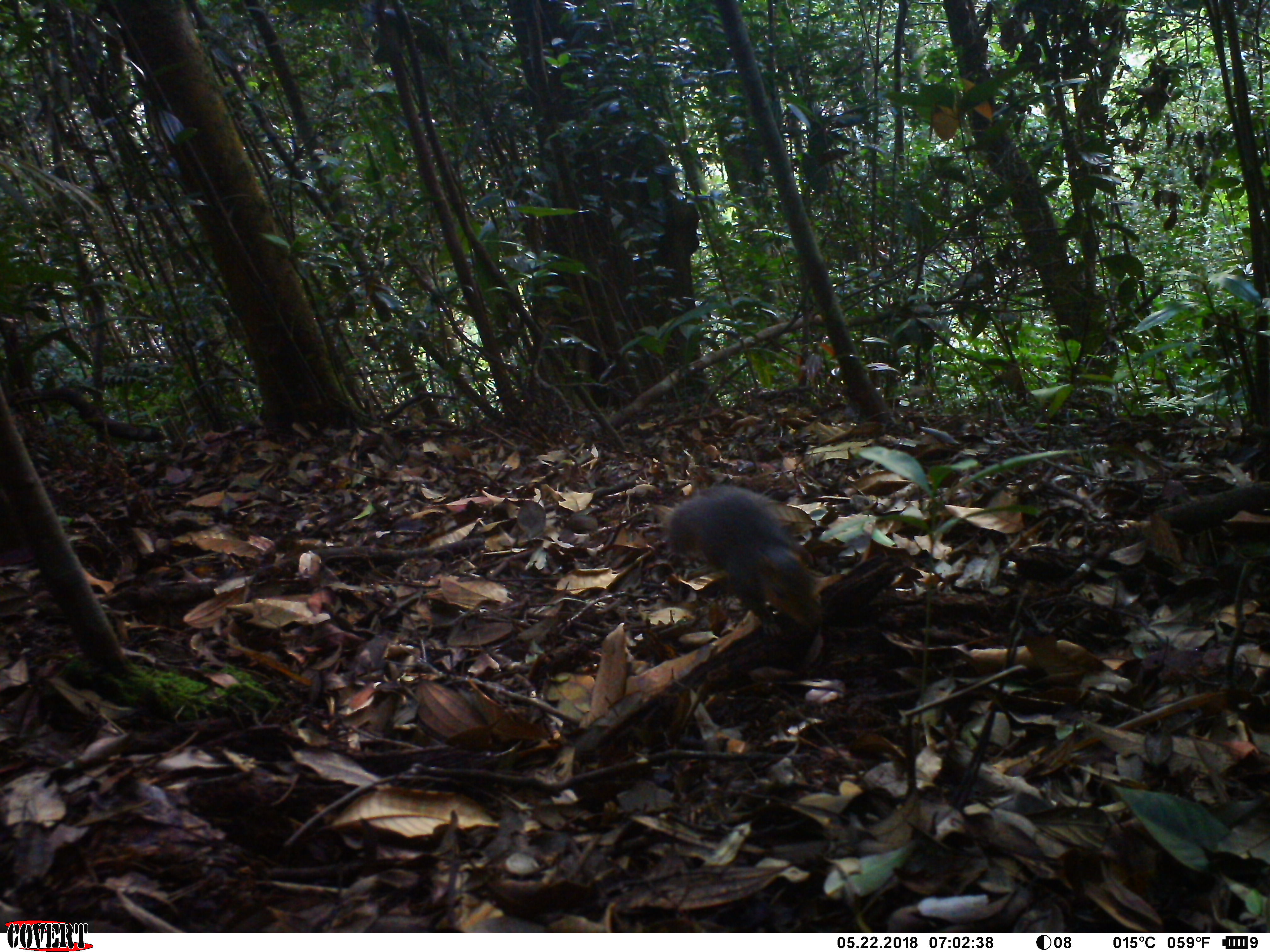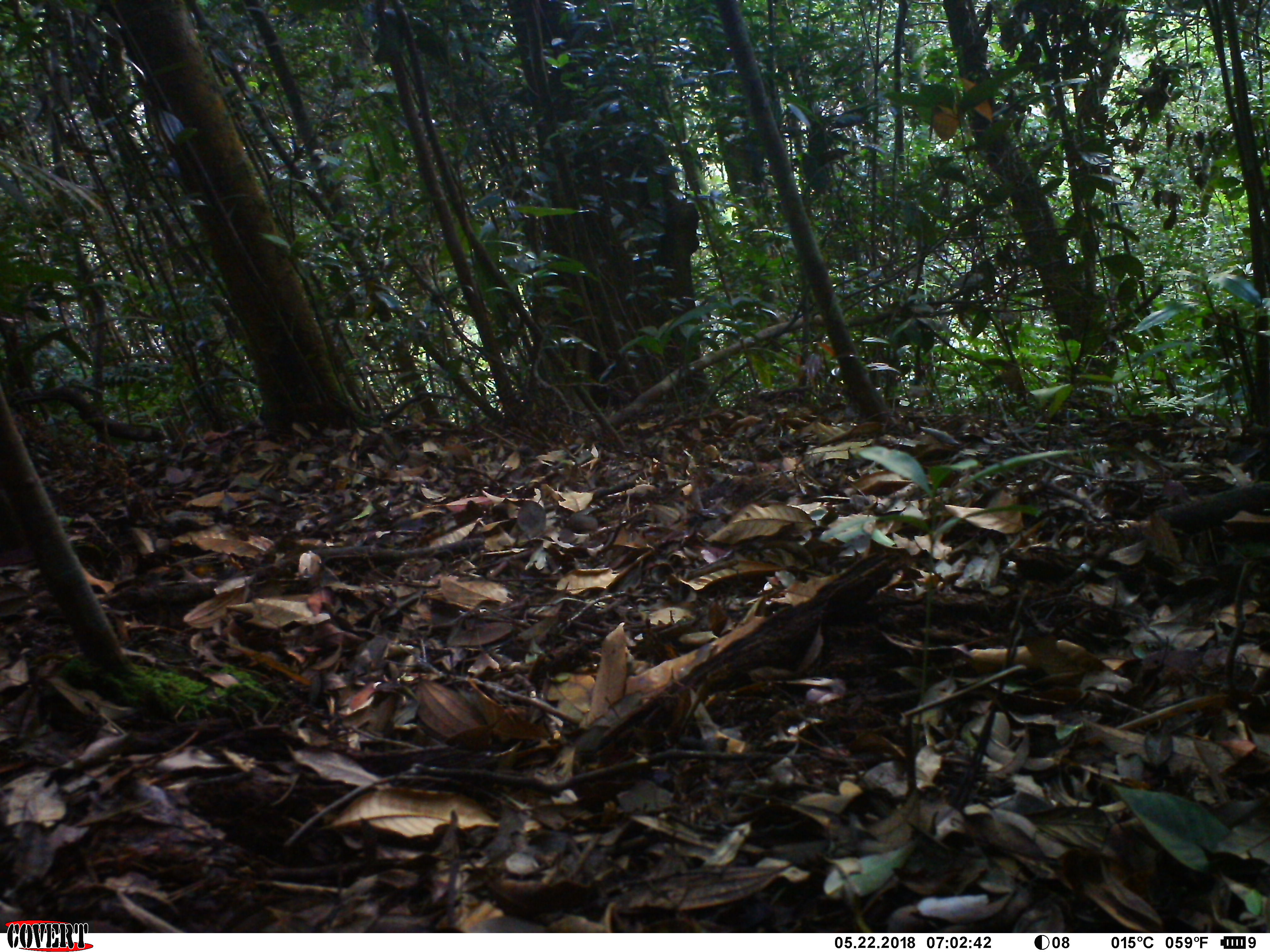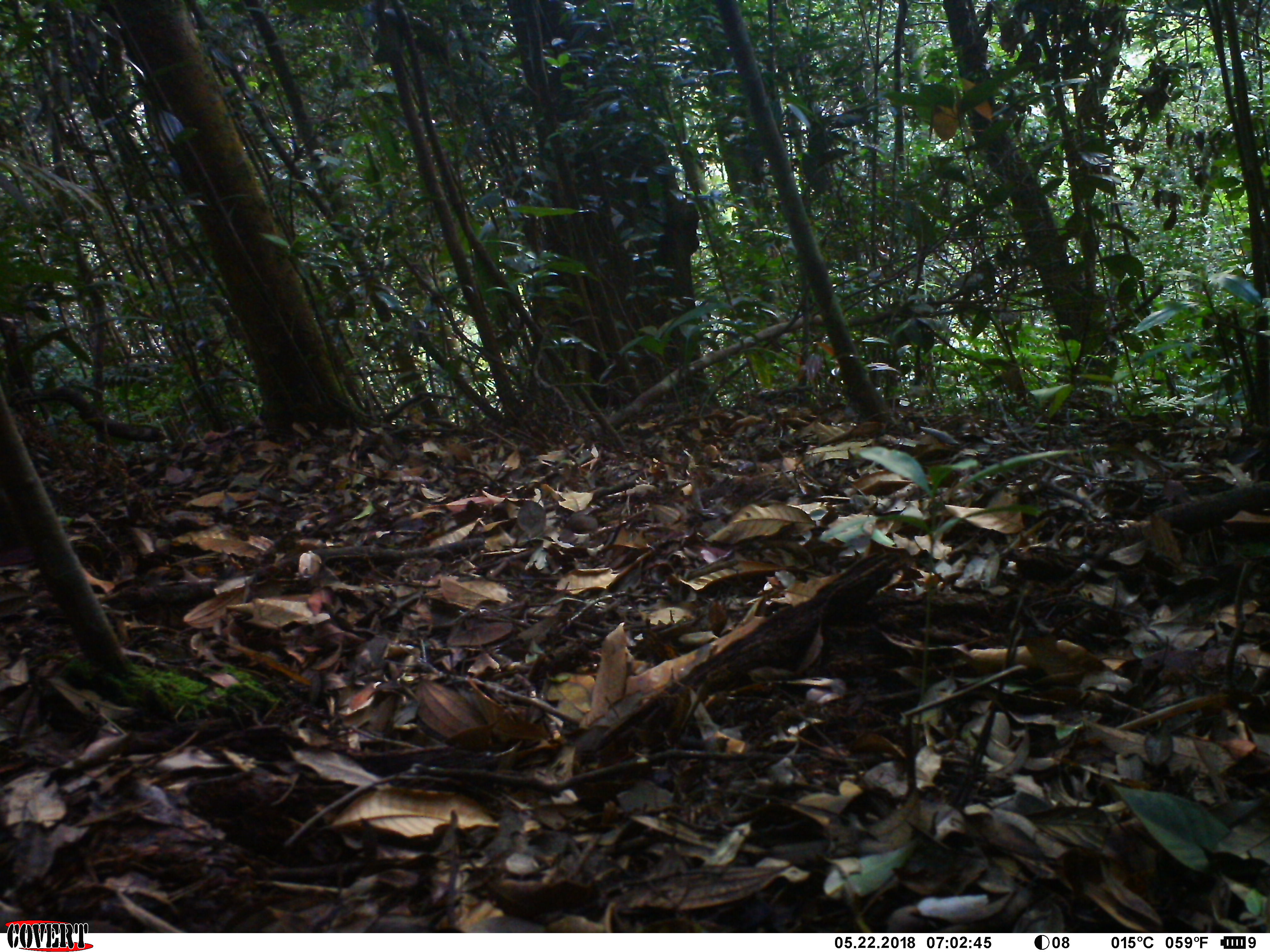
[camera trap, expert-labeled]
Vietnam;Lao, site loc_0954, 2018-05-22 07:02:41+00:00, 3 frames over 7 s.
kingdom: Animalia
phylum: Chordata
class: Mammalia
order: Rodentia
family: Sciuridae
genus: Dremomys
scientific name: Dremomys rufigenis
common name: red-cheeked squirrel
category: red cheeked squirrel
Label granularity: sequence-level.